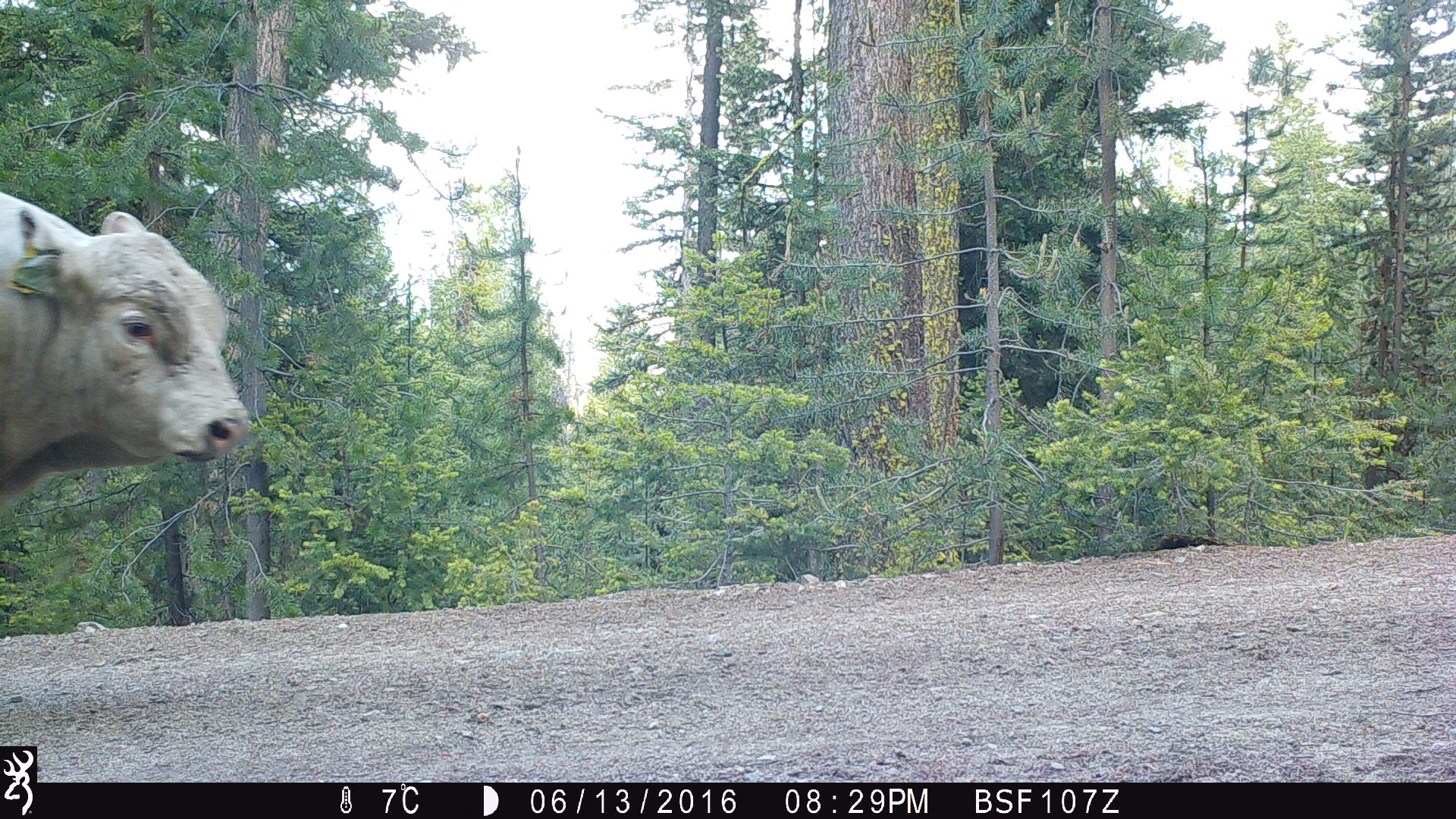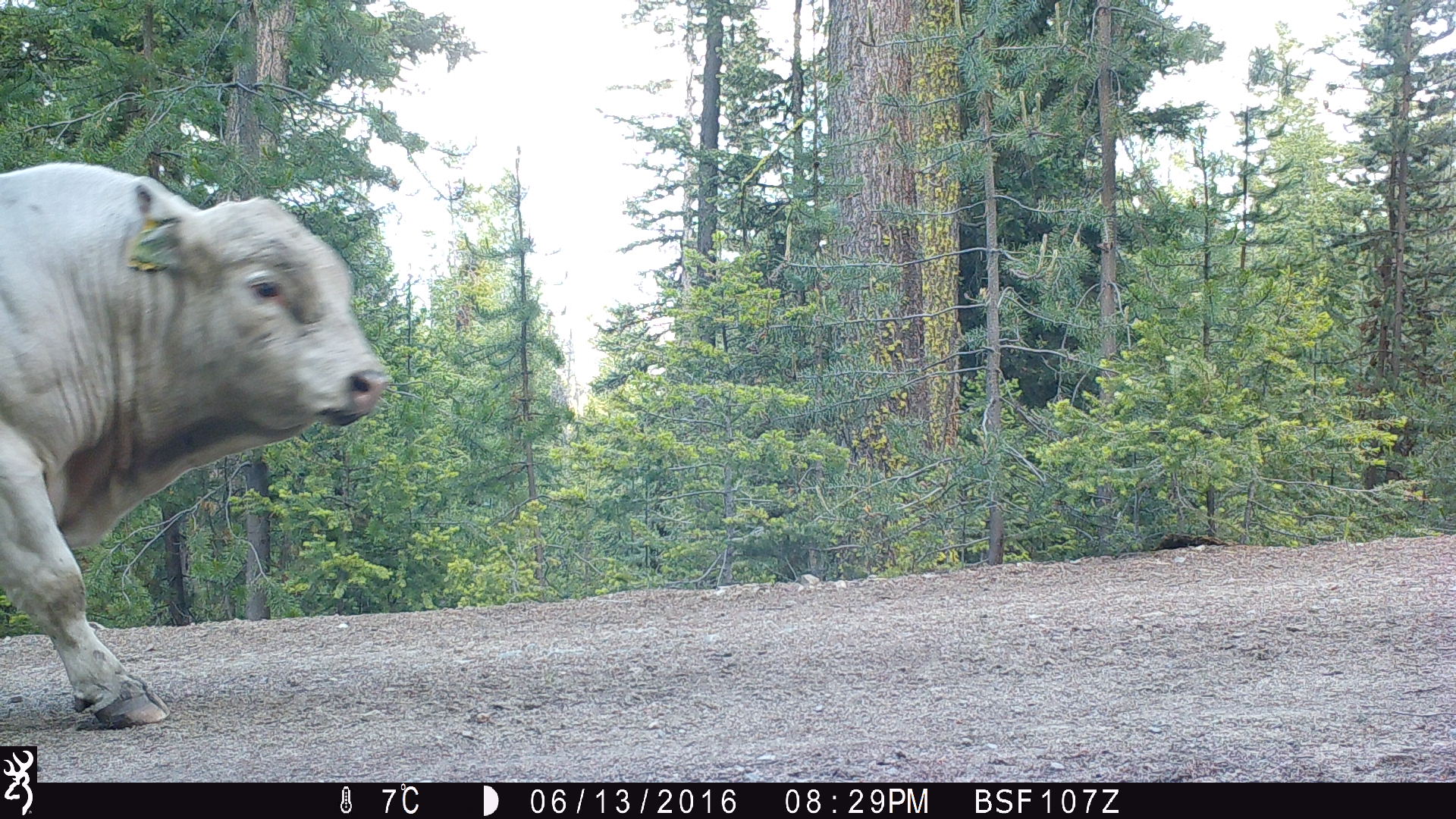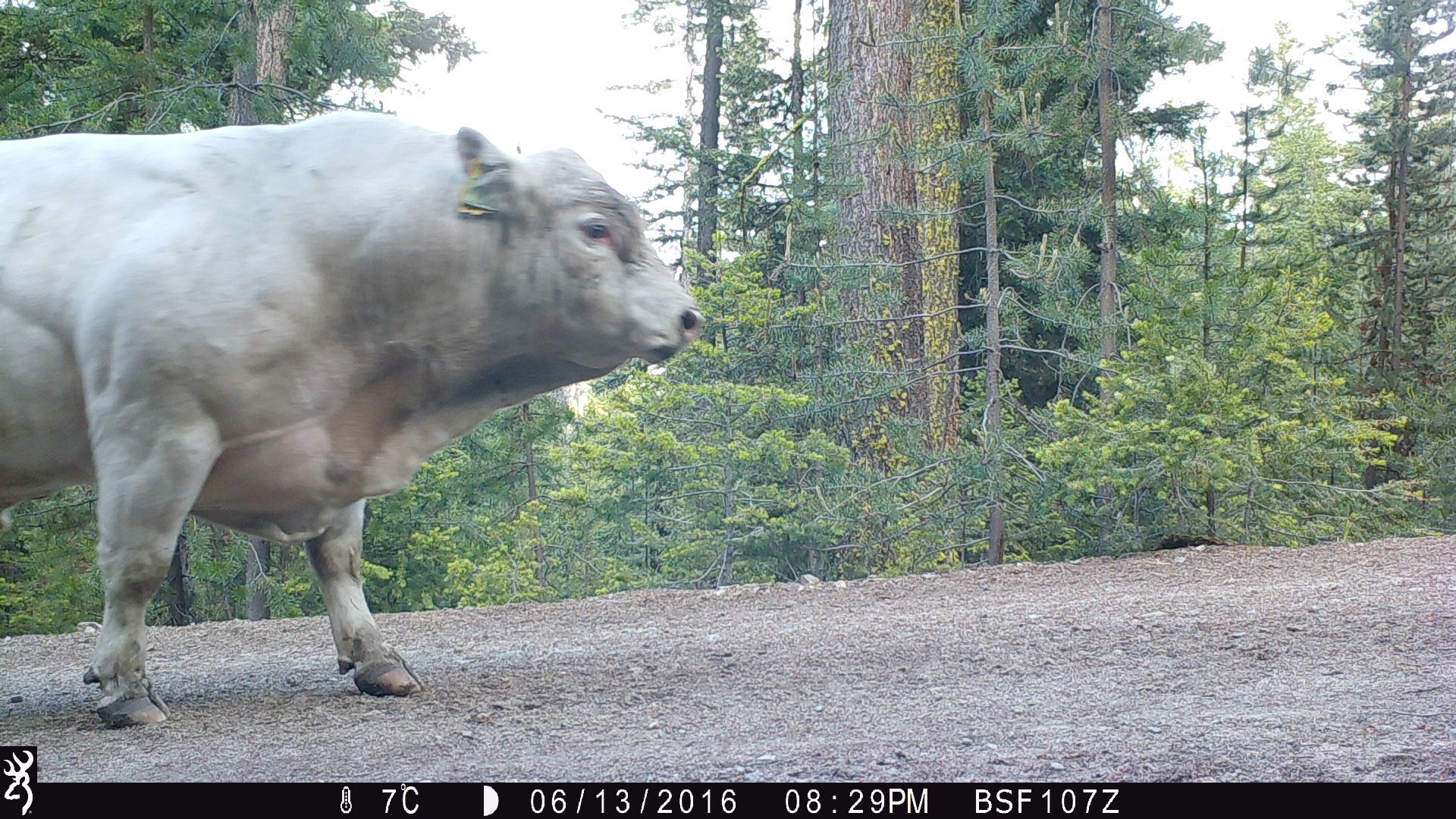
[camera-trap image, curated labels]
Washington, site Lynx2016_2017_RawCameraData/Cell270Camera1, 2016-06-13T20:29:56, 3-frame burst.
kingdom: Animalia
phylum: Chordata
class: Mammalia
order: Artiodactyla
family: Bovidae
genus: Bos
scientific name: Bos taurus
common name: domestic cattle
Domestic cattle (Bos taurus). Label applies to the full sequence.